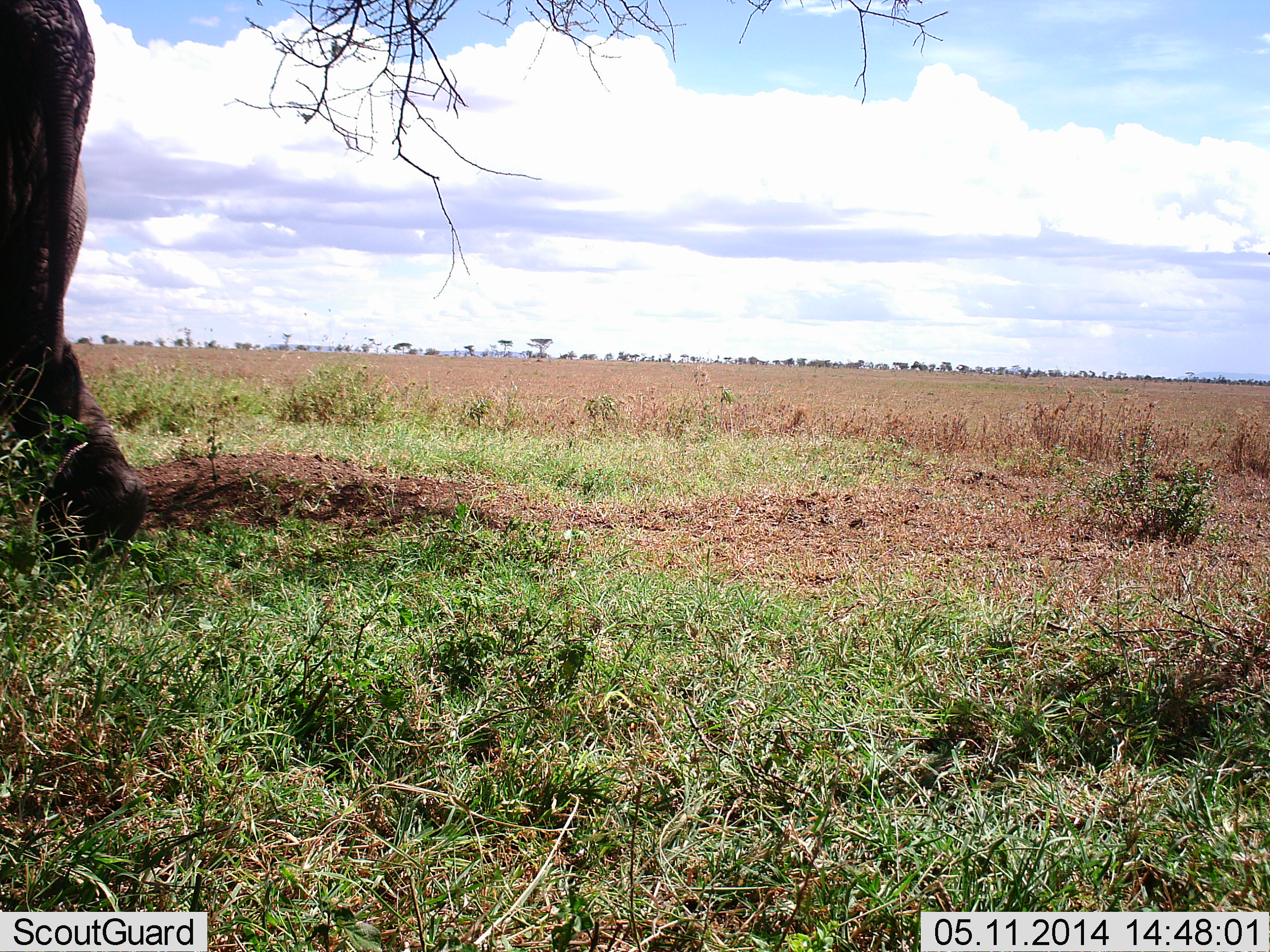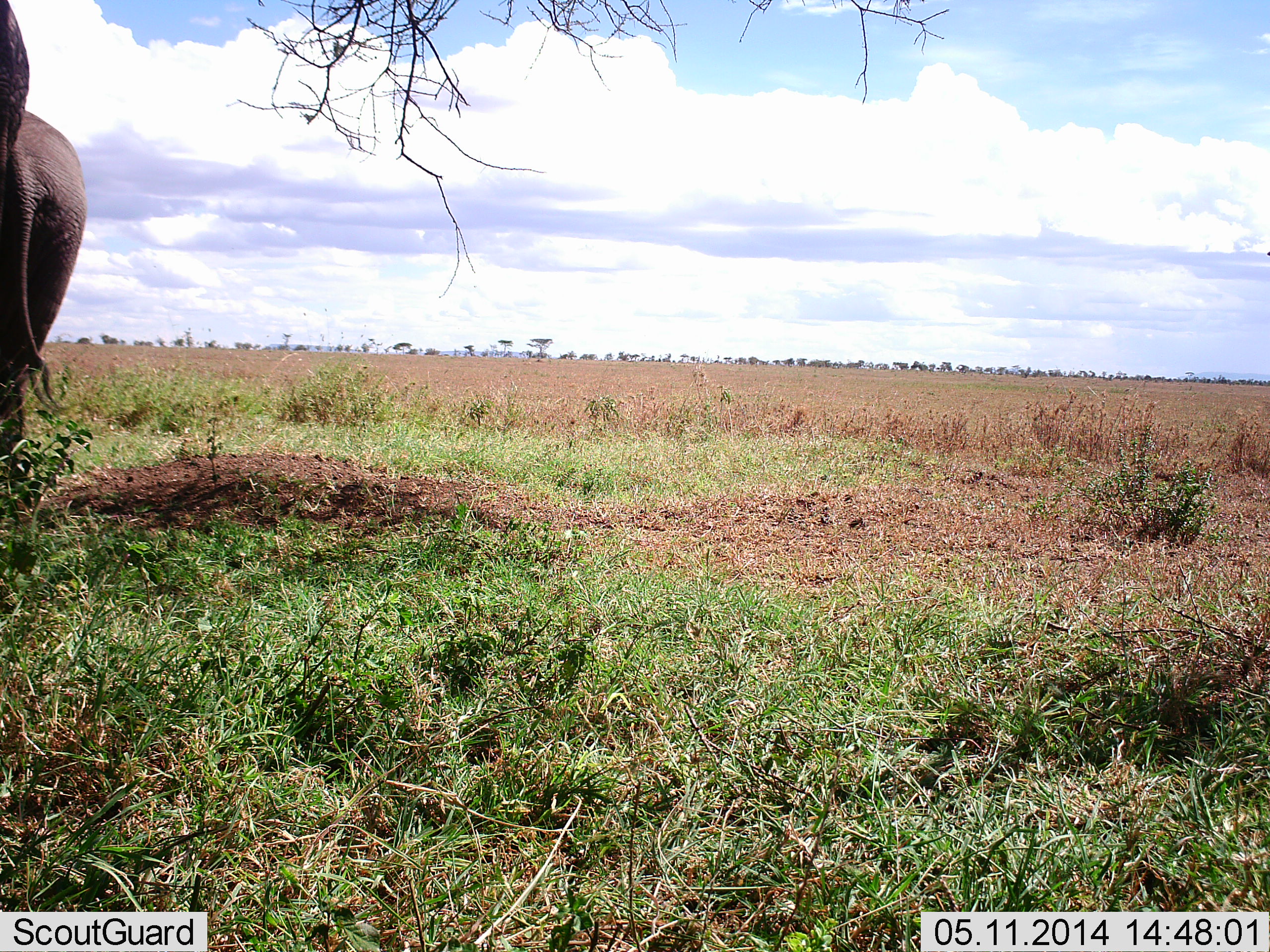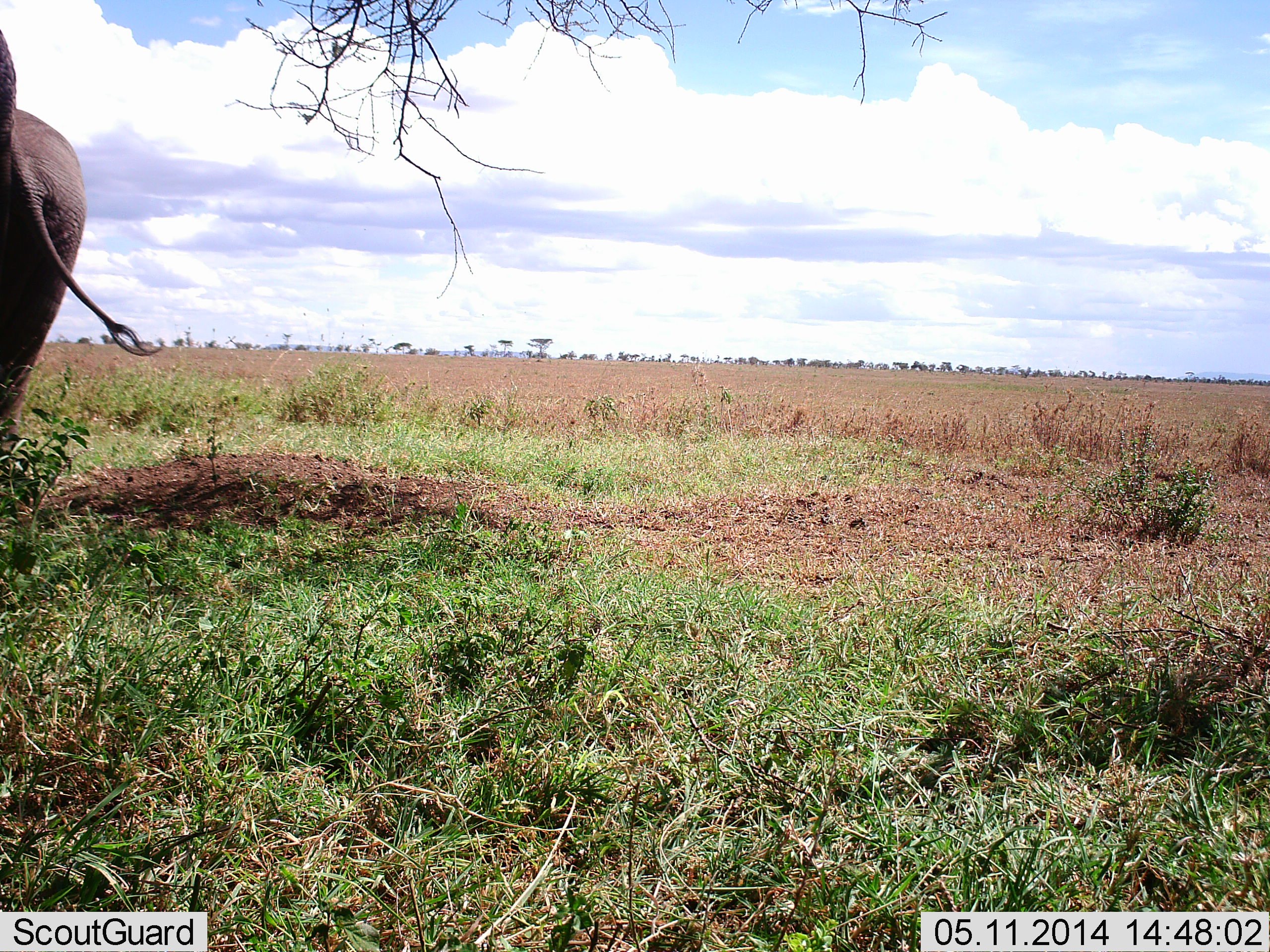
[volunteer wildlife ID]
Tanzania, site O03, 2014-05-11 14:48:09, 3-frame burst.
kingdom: Animalia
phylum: Chordata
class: Mammalia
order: Proboscidea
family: Elephantidae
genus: Loxodonta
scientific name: Loxodonta africana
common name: african bush elephant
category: elephant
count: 2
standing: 90%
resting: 0%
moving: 70%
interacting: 0%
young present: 10%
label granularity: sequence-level